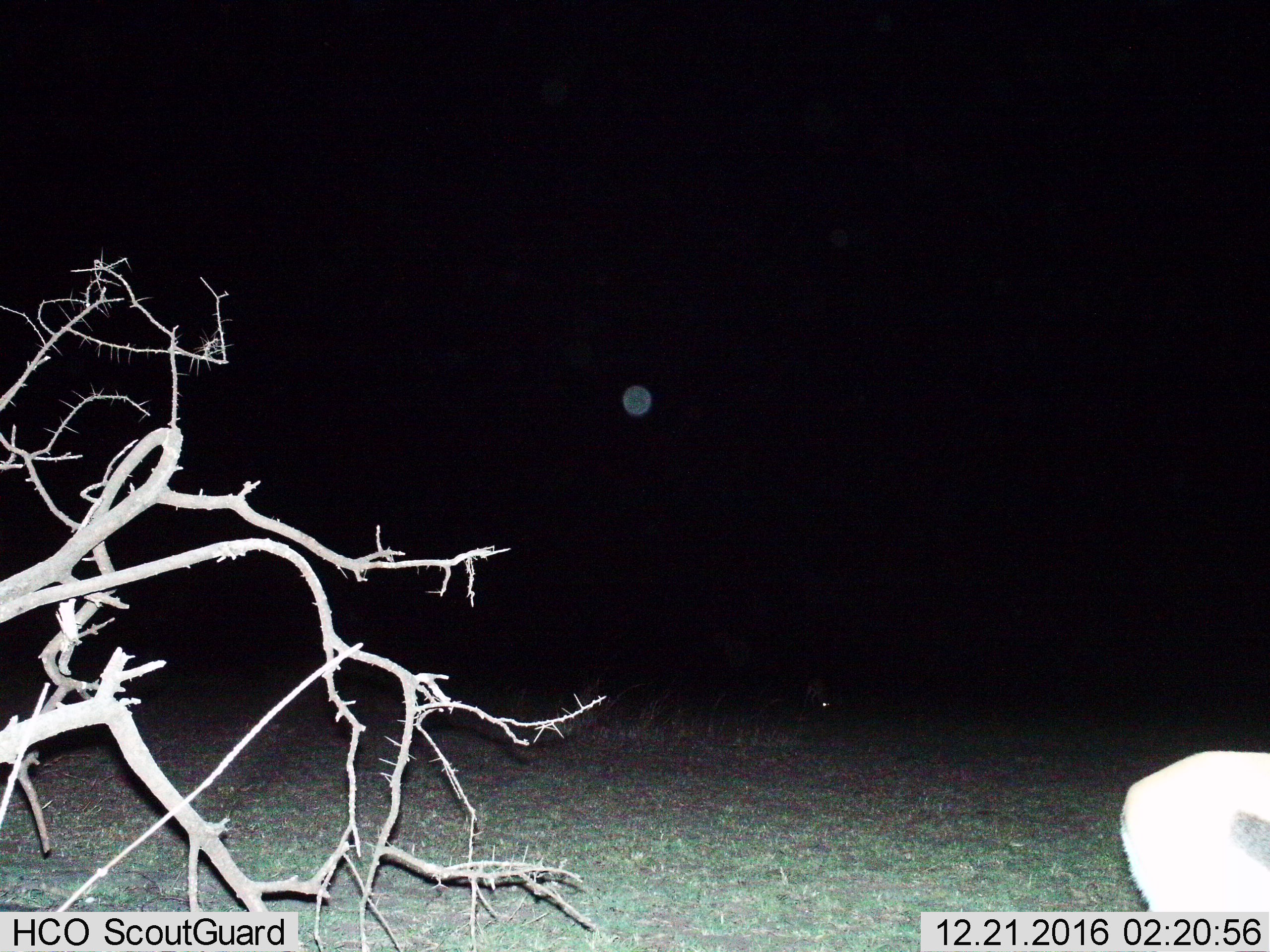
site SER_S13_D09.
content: unidentified animal